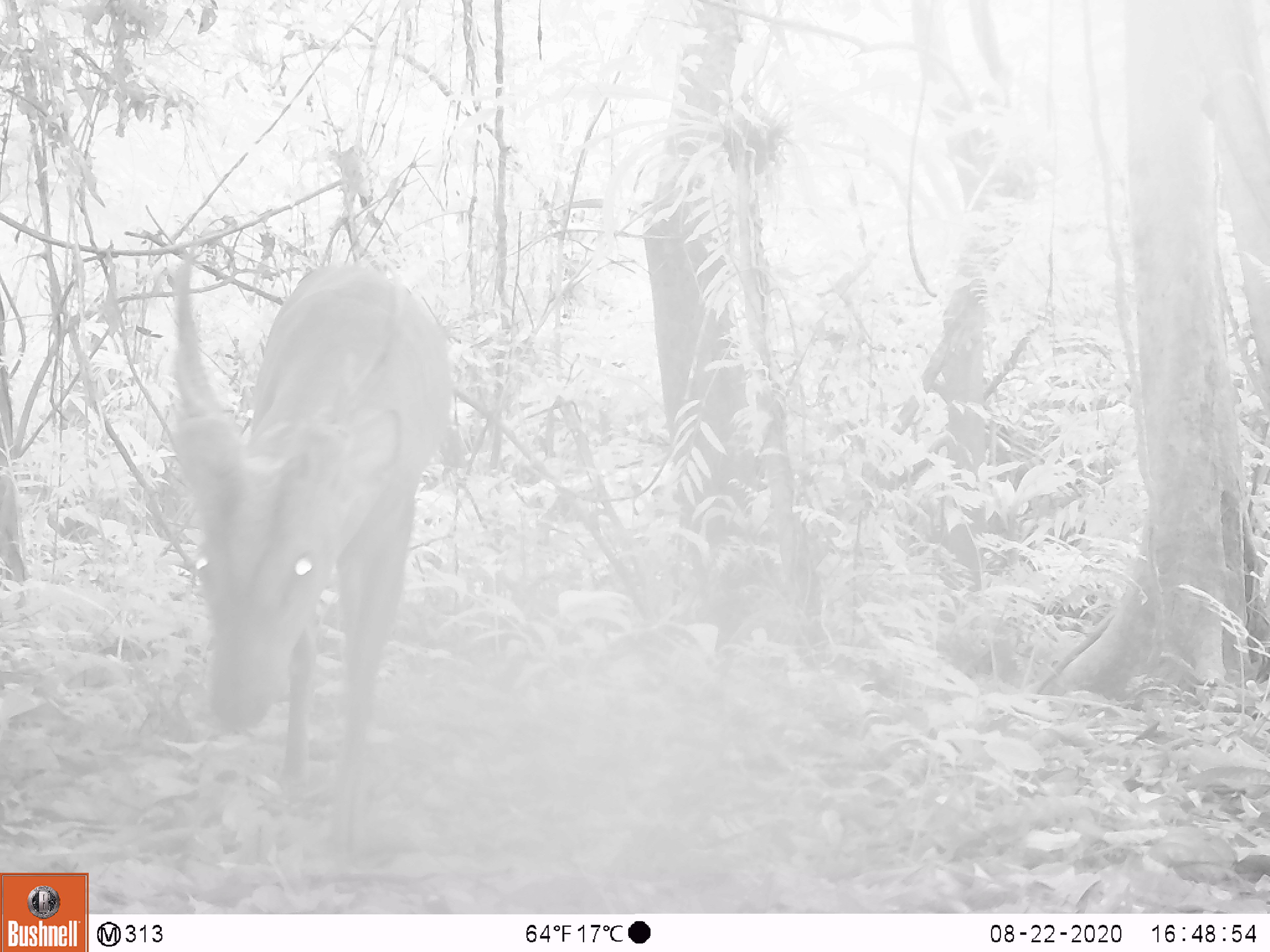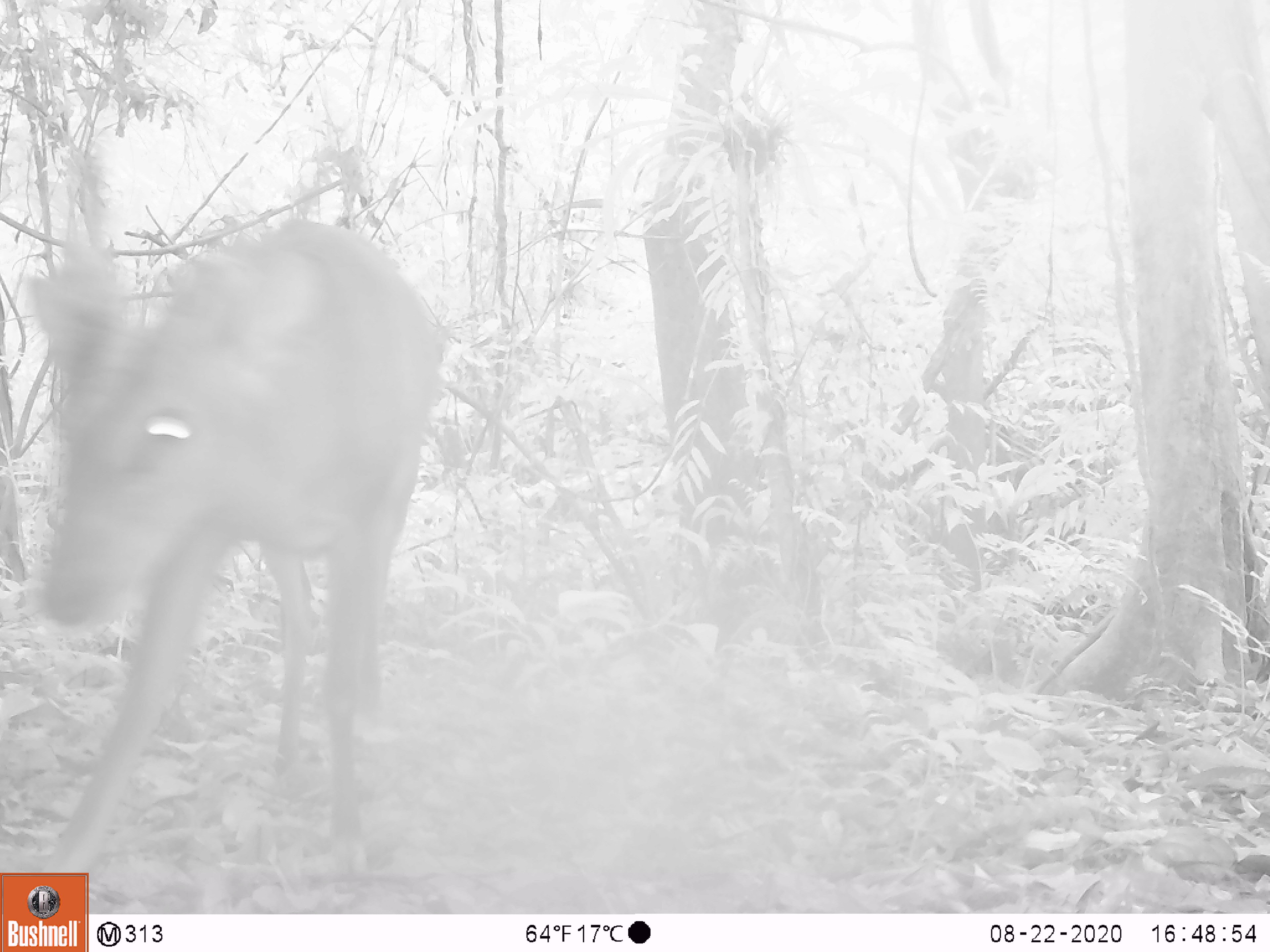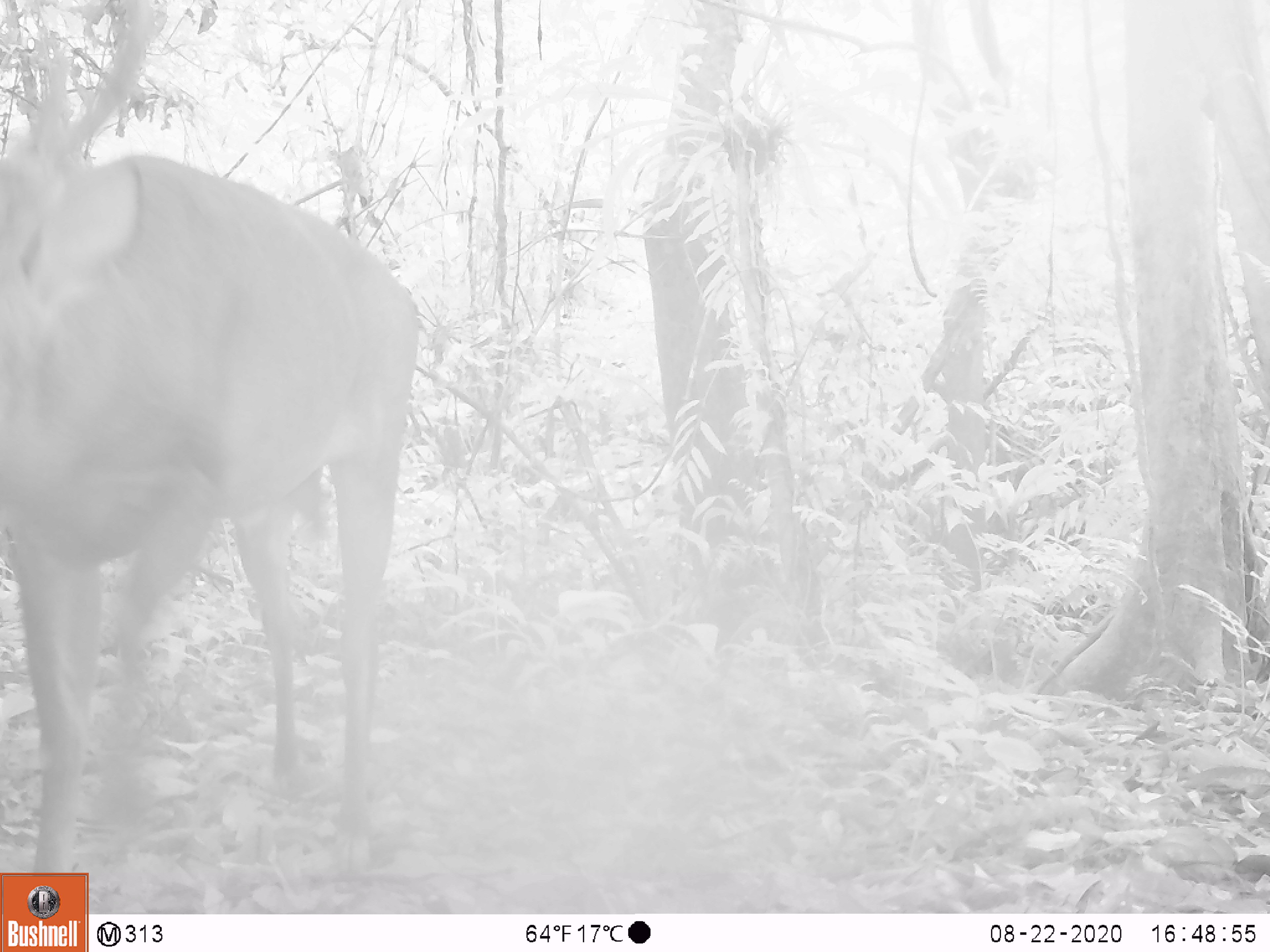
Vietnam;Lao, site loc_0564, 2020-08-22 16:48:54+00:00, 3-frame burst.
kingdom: Animalia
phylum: Chordata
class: Mammalia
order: Artiodactyla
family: Cervidae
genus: Muntiacus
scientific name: Muntiacus vuquangensis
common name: large-antlered muntjac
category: large antlered muntjac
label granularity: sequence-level